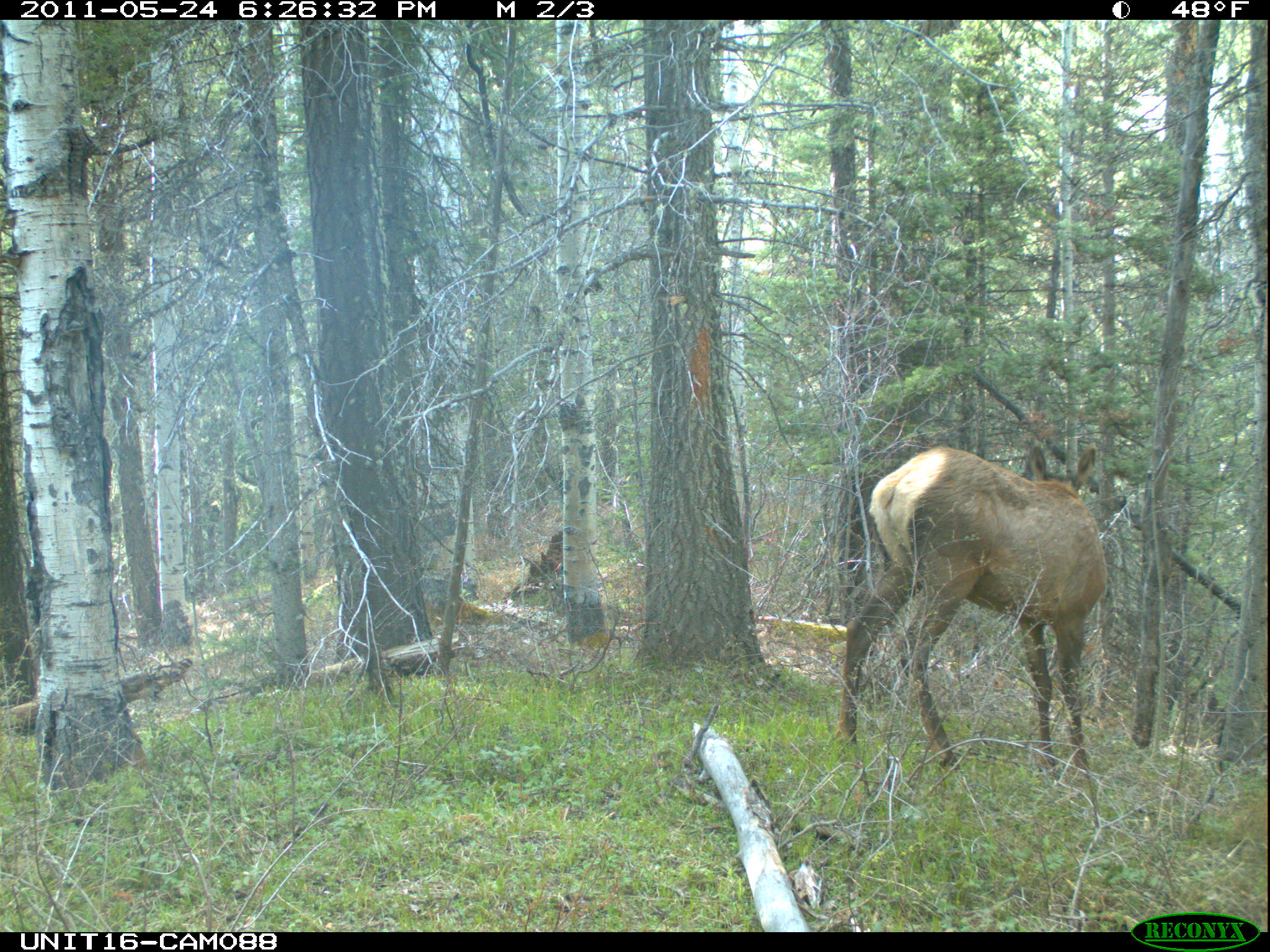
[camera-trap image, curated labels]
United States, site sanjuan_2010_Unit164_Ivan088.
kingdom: Animalia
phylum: Chordata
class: Mammalia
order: Artiodactyla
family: Cervidae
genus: Cervus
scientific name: Cervus elaphus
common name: red deer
Cervus elaphus (red deer).